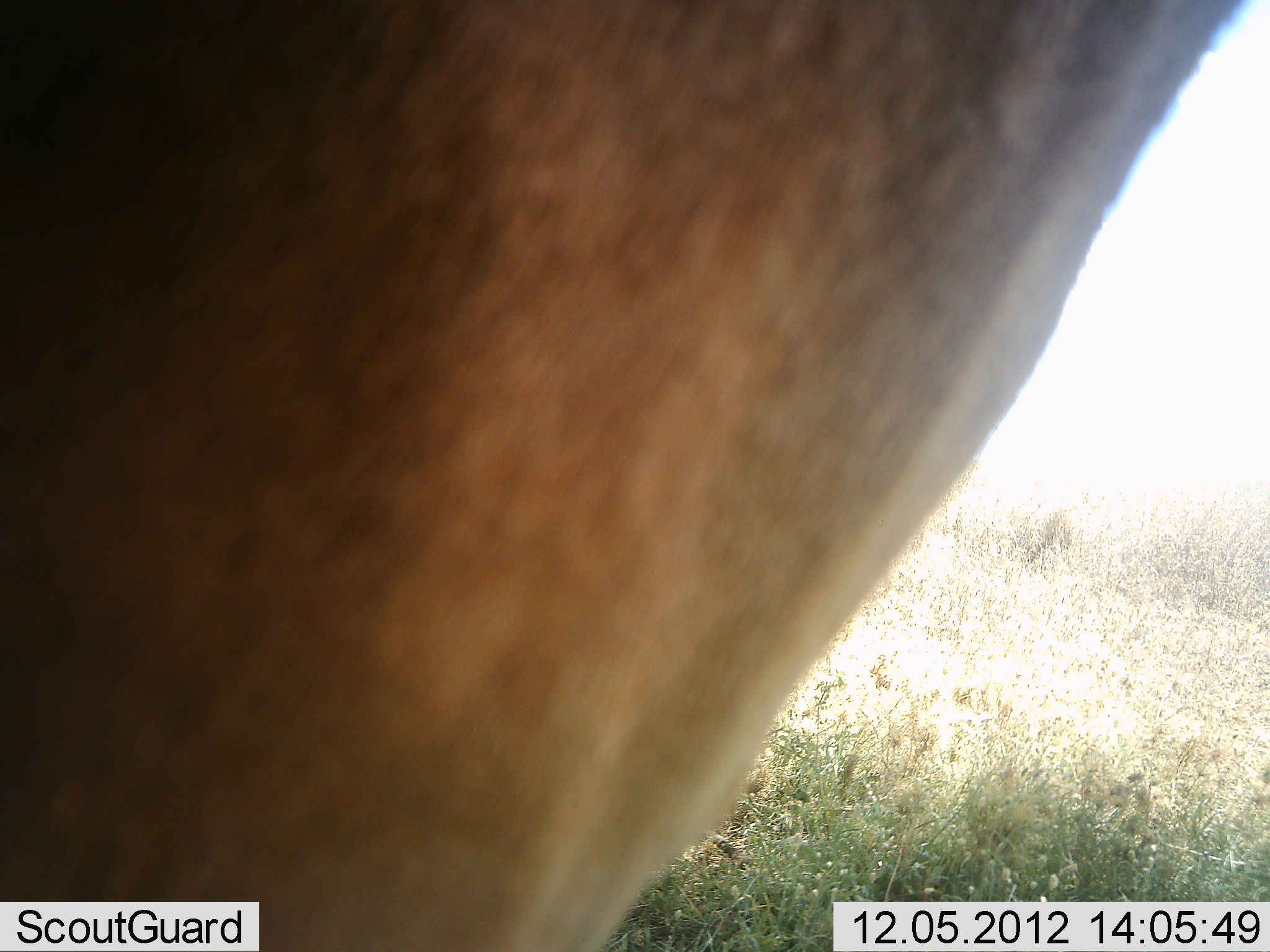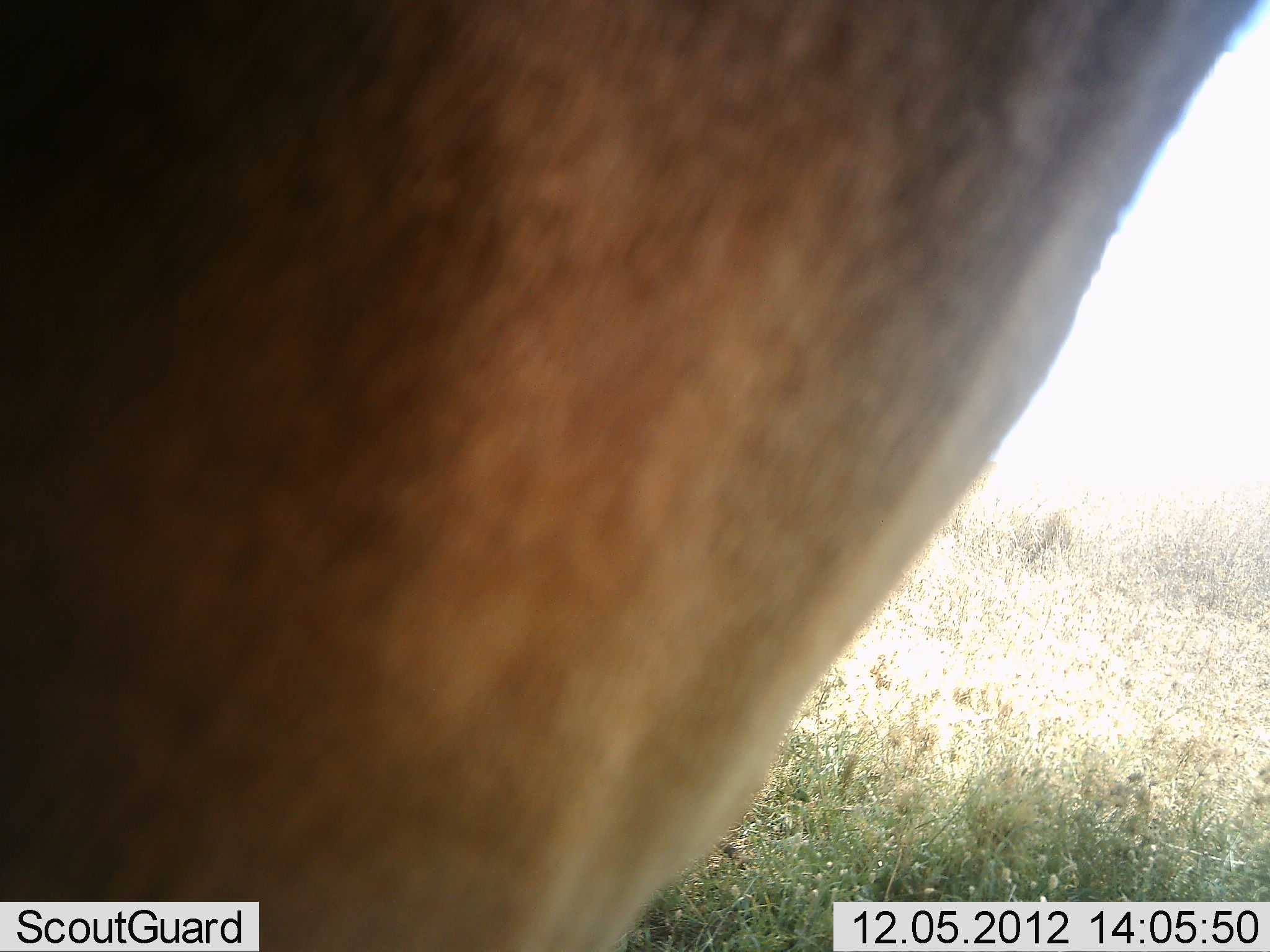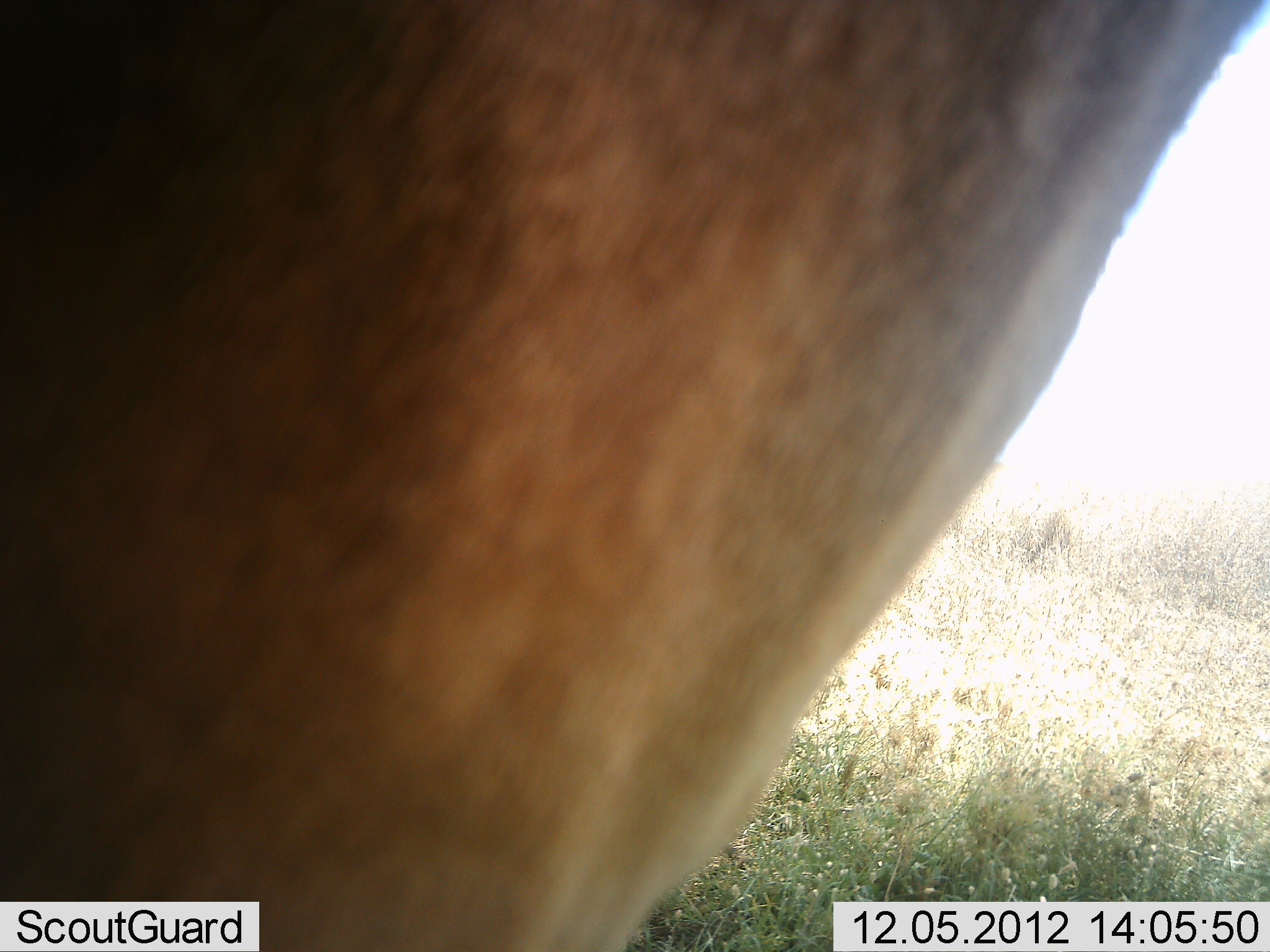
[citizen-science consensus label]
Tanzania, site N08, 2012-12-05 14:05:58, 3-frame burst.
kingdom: Animalia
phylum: Chordata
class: Mammalia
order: Artiodactyla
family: Bovidae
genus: Alcelaphus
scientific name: Alcelaphus buselaphus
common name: hartebeest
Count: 1.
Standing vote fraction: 100%.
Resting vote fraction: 0%.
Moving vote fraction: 0%.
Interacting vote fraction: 0%.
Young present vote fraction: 0%.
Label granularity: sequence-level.